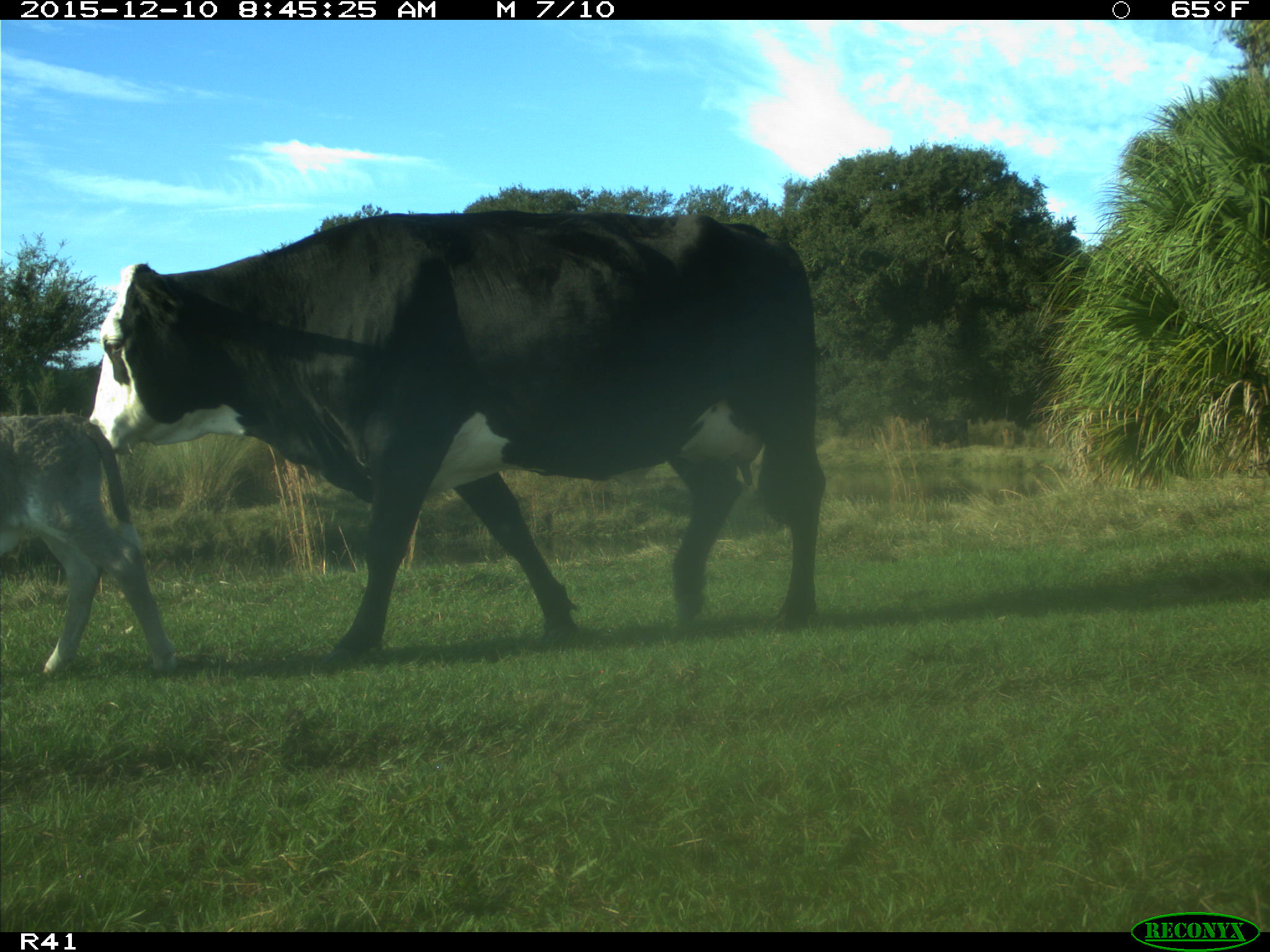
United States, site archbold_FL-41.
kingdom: Animalia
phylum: Chordata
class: Mammalia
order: Artiodactyla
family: Bovidae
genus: Bos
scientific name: Bos taurus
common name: domestic cow